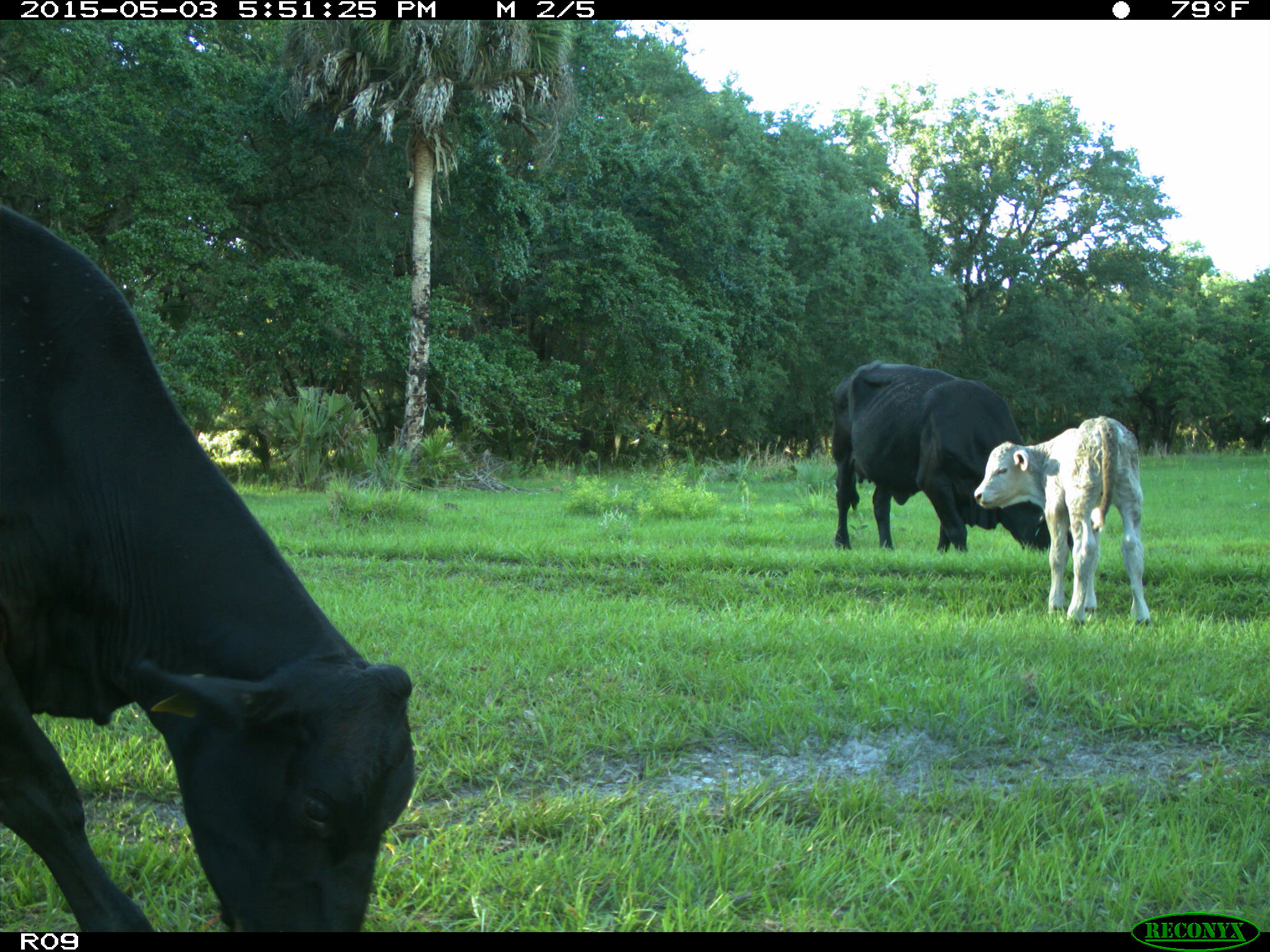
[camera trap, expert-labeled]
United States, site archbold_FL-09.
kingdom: Animalia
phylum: Chordata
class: Mammalia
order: Artiodactyla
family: Bovidae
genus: Bos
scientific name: Bos taurus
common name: domestic cow